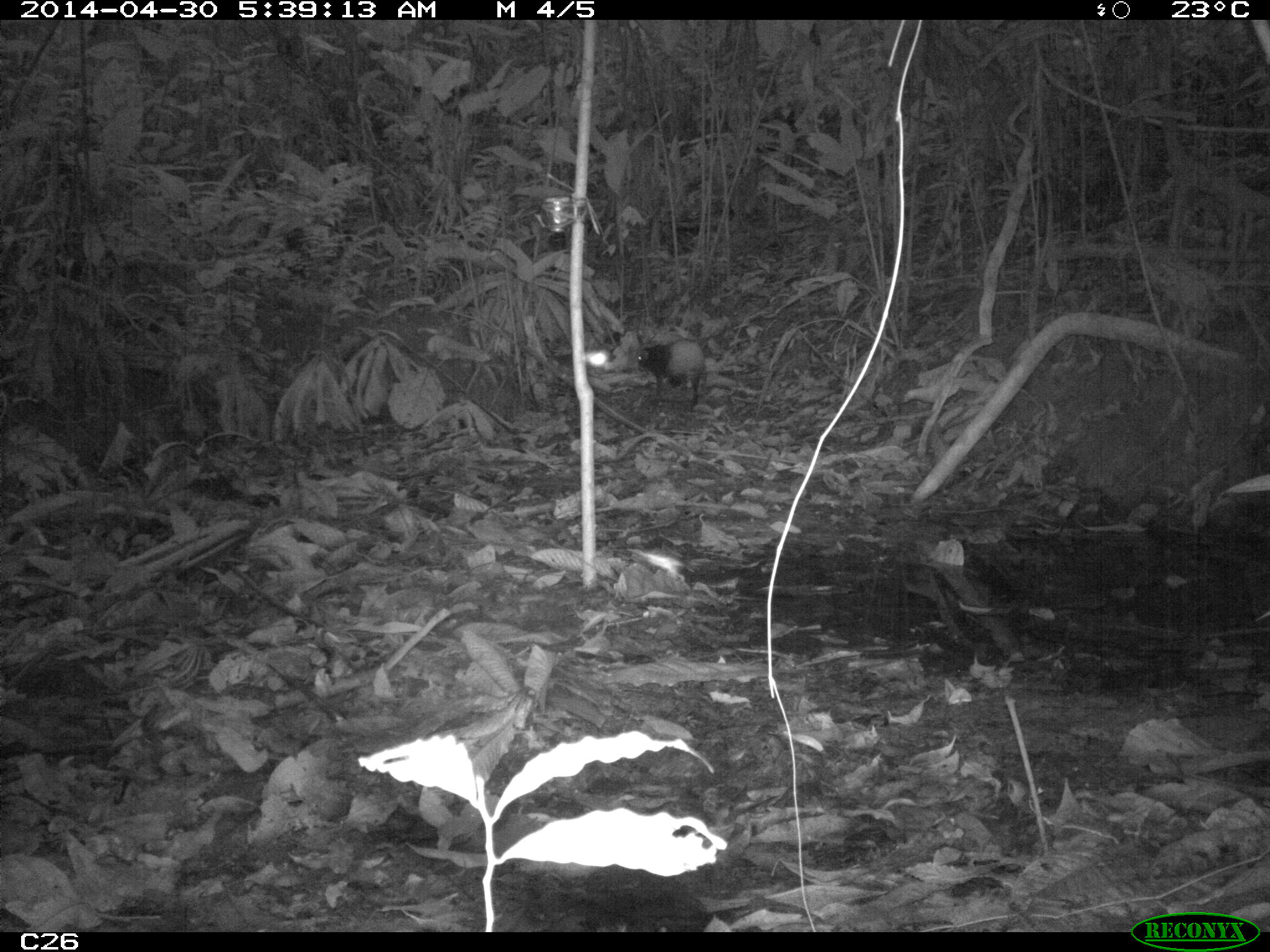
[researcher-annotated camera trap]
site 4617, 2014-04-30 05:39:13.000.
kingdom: Animalia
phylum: Chordata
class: Mammalia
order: Rodentia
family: Dasyproctidae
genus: Dasyprocta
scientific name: Dasyprocta leporina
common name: red-rumped agouti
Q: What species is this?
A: Dasyprocta leporina (red-rumped agouti).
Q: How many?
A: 1.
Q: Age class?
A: Adult.